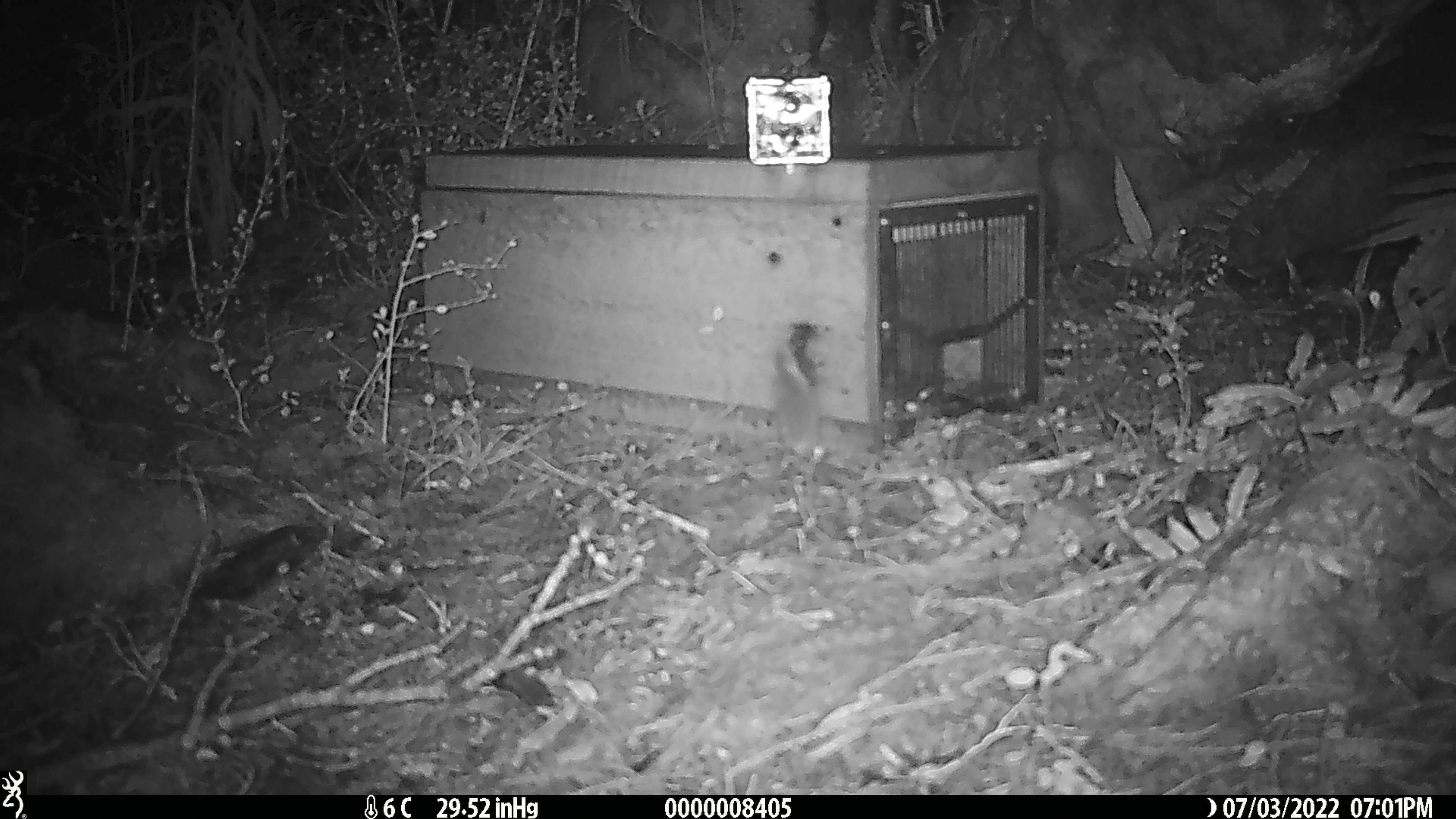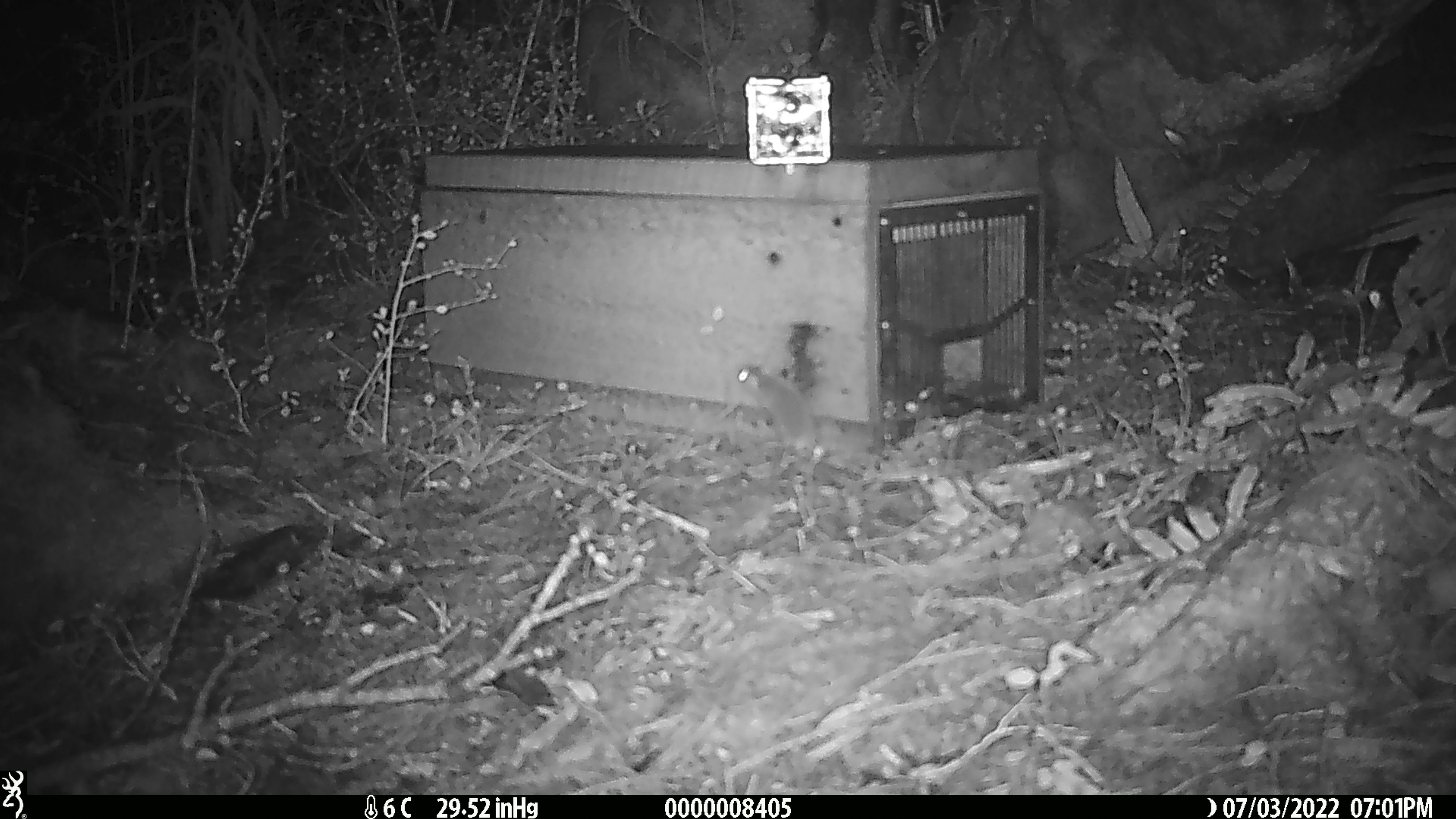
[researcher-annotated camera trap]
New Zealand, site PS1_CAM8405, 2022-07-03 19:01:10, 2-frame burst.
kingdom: Animalia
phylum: Chordata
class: Mammalia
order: Rodentia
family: Muridae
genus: Mus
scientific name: Mus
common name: mouse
Mouse (Mus).